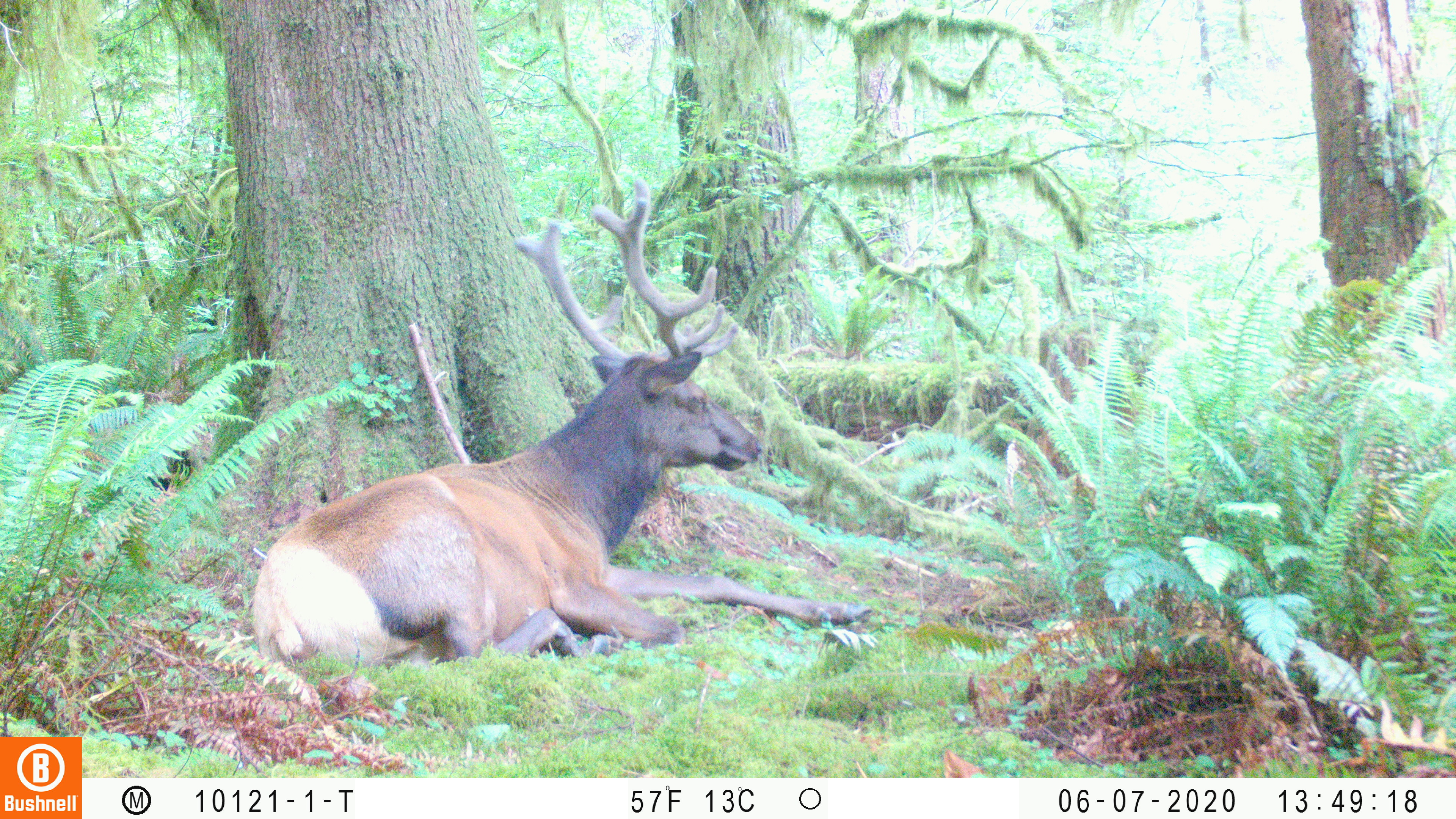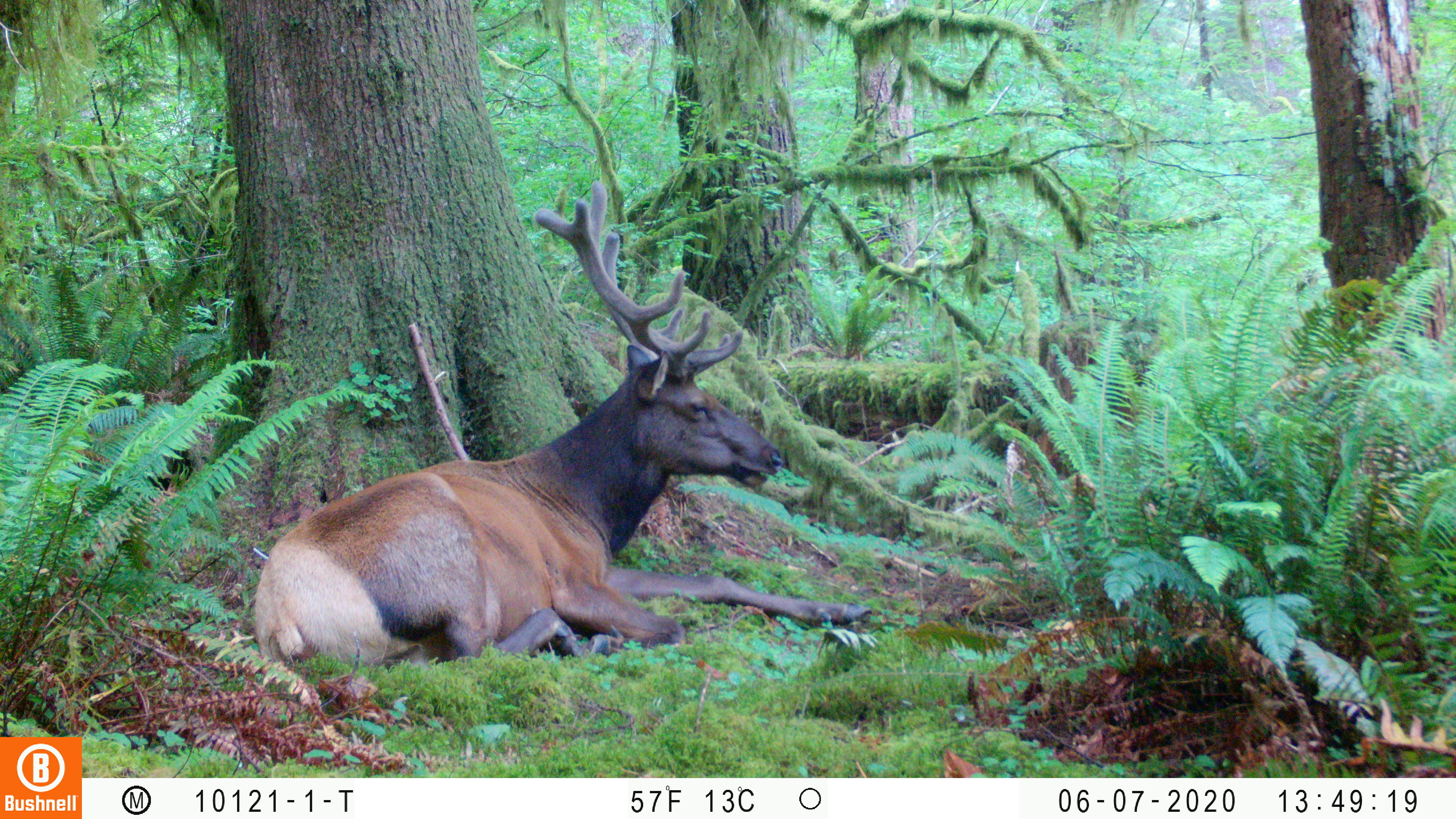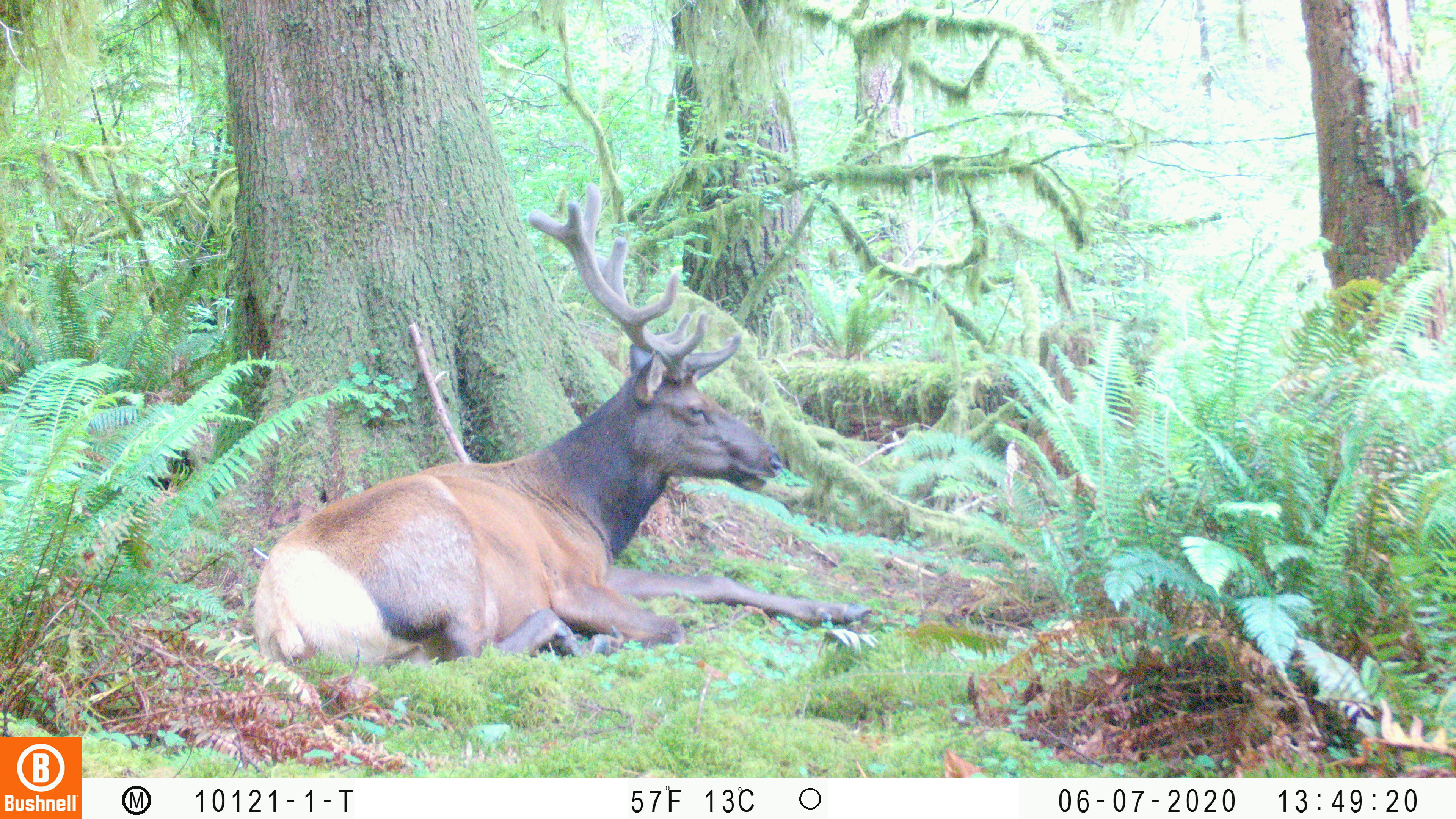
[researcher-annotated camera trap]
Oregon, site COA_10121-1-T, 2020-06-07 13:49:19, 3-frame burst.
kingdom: Animalia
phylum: Chordata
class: Mammalia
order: Artiodactyla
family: Cervidae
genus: Cervus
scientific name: Cervus canadensis roosevelti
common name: roosevelt elk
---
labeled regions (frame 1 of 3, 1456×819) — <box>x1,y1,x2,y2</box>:
roosevelt elk: <box>245,171,882,674</box>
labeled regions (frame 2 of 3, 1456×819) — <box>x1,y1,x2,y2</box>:
roosevelt elk: <box>243,171,878,672</box>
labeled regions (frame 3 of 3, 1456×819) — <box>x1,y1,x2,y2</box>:
roosevelt elk: <box>245,175,884,675</box>